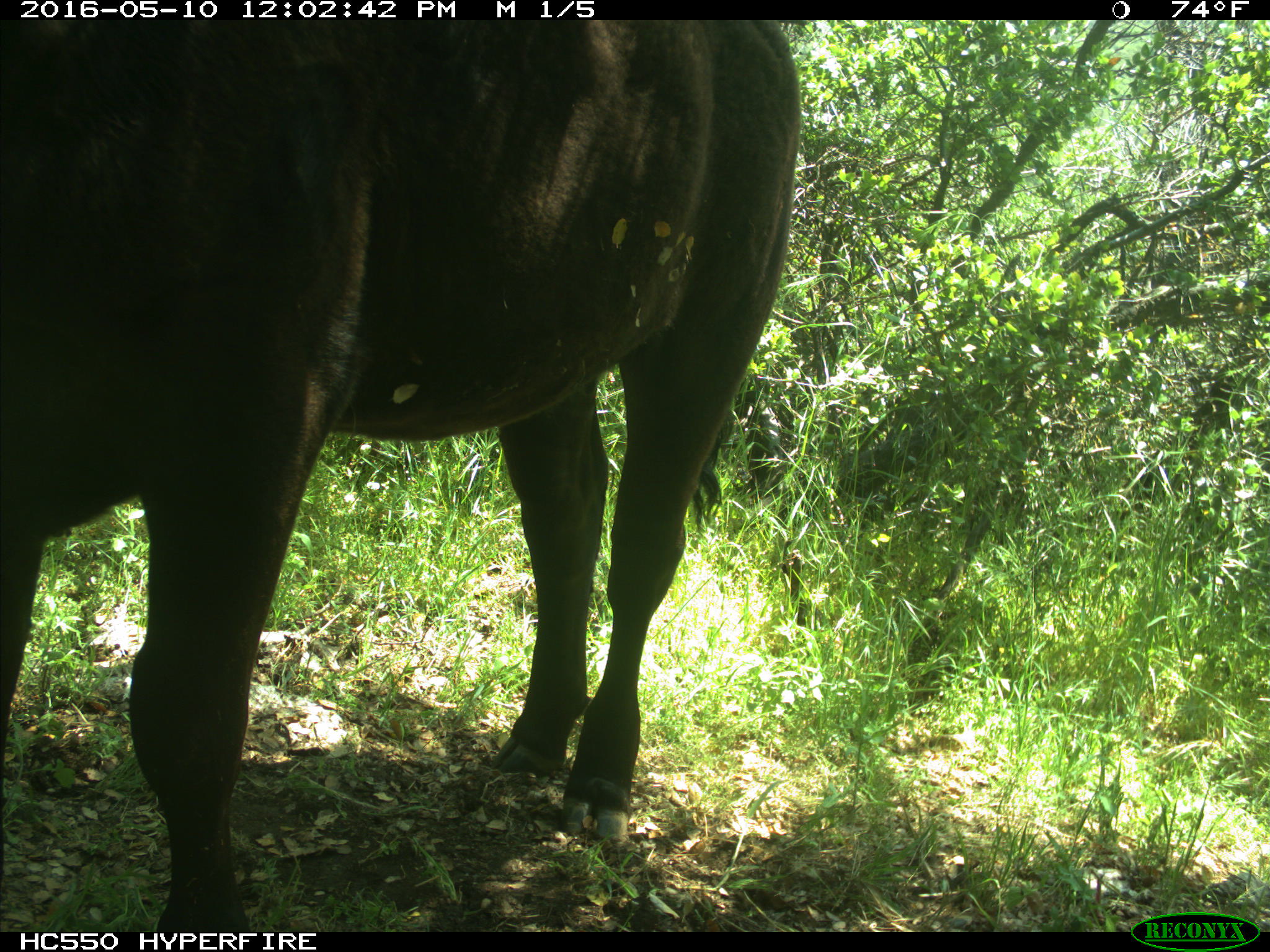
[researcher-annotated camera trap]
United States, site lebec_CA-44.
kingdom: Animalia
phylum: Chordata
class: Mammalia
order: Artiodactyla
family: Bovidae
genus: Bos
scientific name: Bos taurus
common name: domestic cow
Bos taurus (domestic cow).